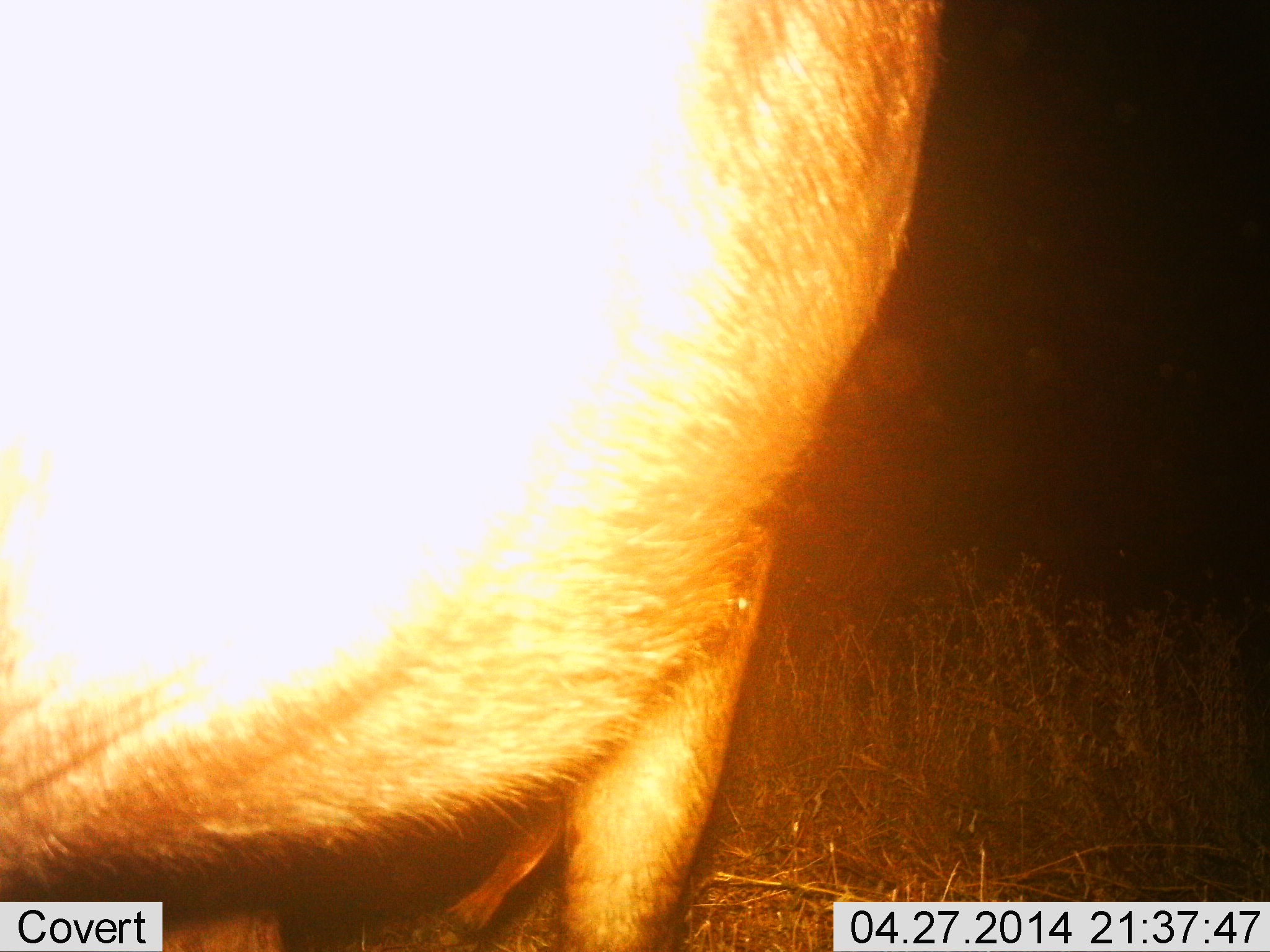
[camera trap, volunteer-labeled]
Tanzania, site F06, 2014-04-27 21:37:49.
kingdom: Animalia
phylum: Chordata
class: Mammalia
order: Artiodactyla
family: Bovidae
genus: Nanger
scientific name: Nanger granti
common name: grant's gazelle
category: gazellegrants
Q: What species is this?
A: Gazellegrants (grant's gazelle) (Nanger granti).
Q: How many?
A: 1.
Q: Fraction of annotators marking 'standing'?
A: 100%.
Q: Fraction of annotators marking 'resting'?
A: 0%.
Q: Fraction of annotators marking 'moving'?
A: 0%.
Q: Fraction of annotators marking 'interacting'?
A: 0%.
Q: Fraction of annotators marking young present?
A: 0%.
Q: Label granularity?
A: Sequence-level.